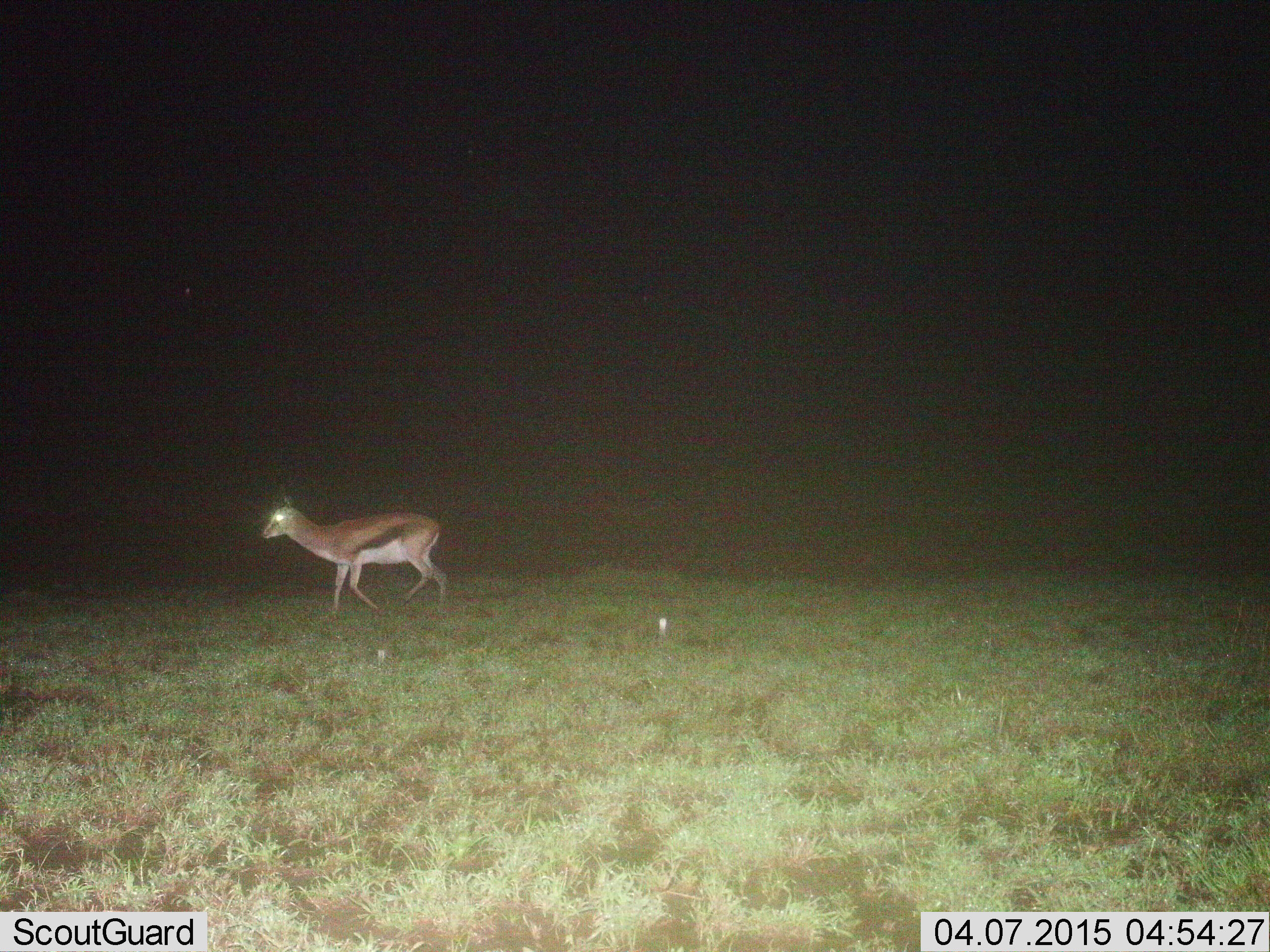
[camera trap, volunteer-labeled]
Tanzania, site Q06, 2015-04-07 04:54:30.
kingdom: Animalia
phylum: Chordata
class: Mammalia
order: Artiodactyla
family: Bovidae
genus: Eudorcas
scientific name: Eudorcas thomsonii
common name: thomson's gazelle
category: gazellethomsons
Gazellethomsons (thomson's gazelle) (Eudorcas thomsonii), count 1. Behavior (volunteer vote fractions): standing 10%, resting 0%, moving 90%, interacting 0%. Young present (vote fraction): 10%. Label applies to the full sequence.